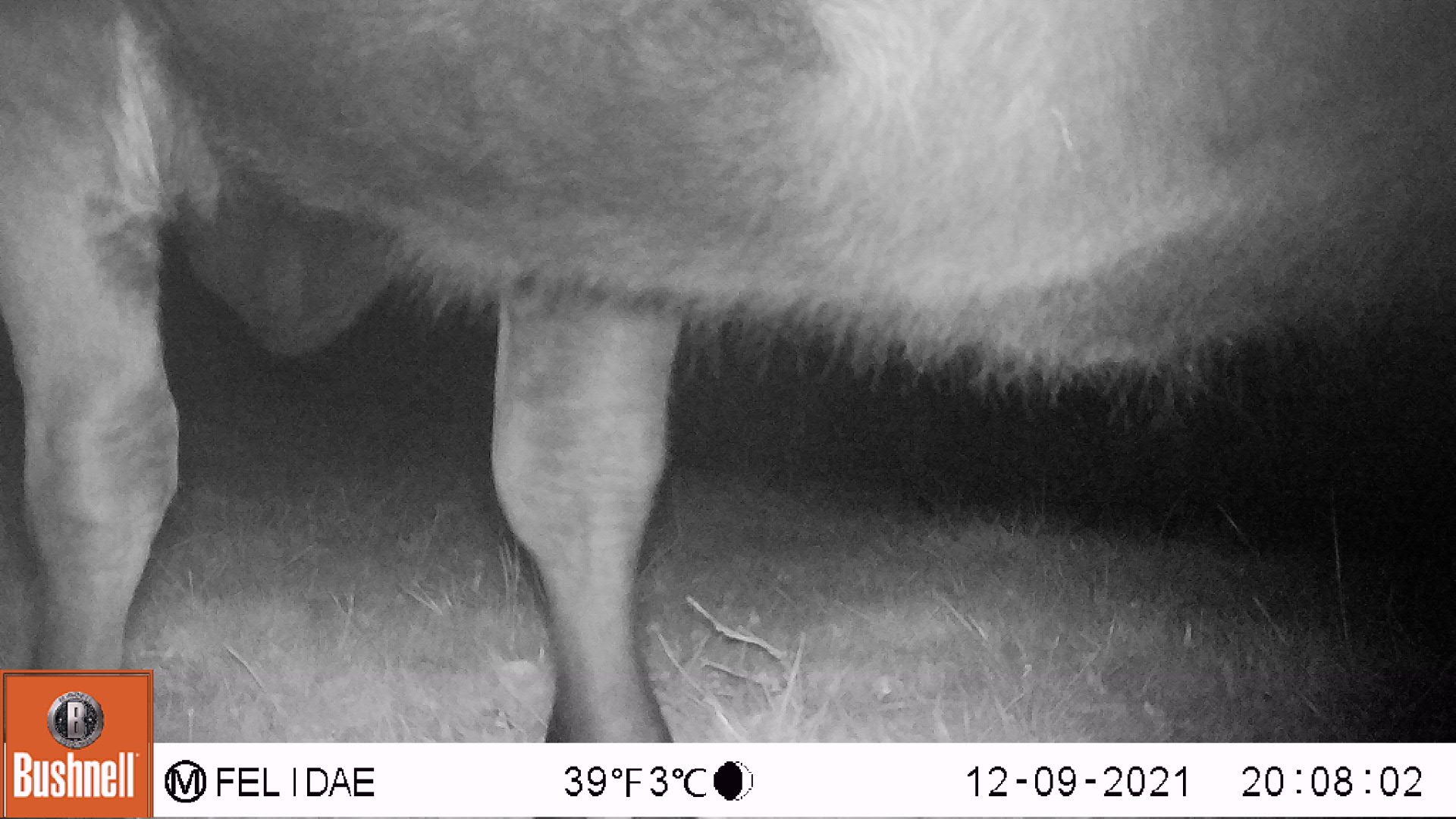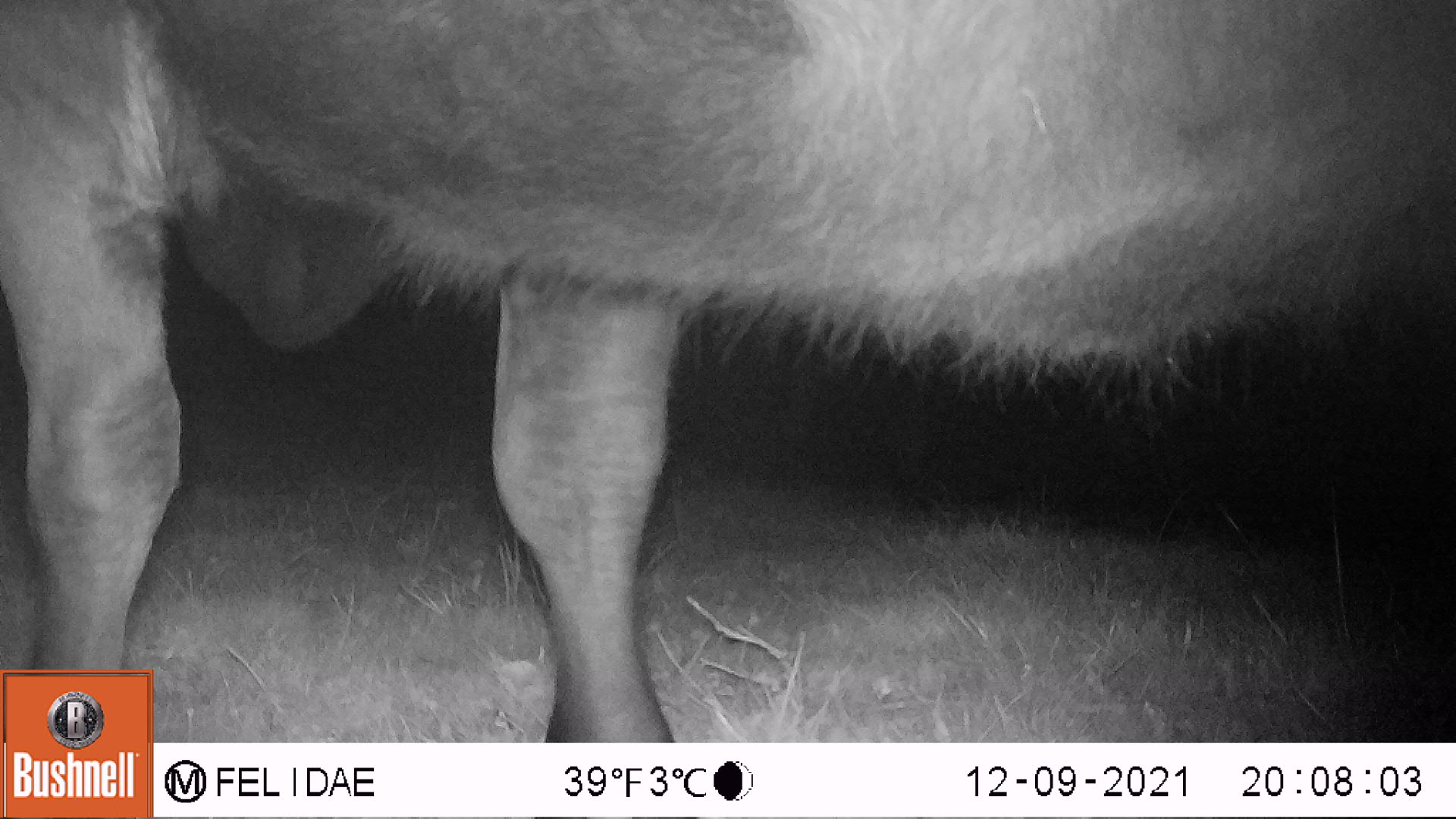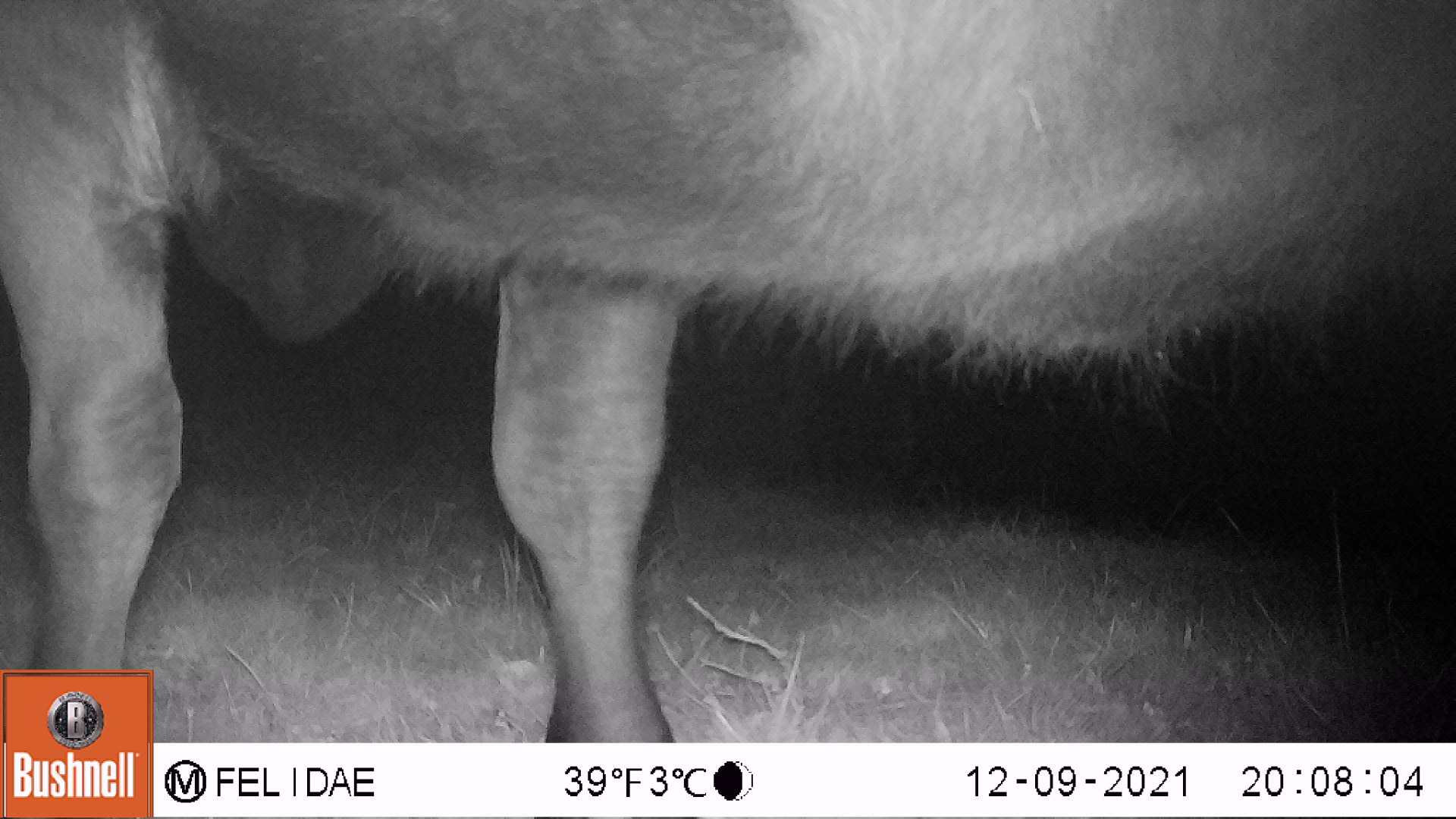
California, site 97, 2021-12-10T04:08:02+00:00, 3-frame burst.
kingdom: Animalia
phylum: Chordata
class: Mammalia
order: Artiodactyla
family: Bovidae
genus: Bos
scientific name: Bos taurus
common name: domestic cattle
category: cattle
Cattle (domestic cattle) (Bos taurus).